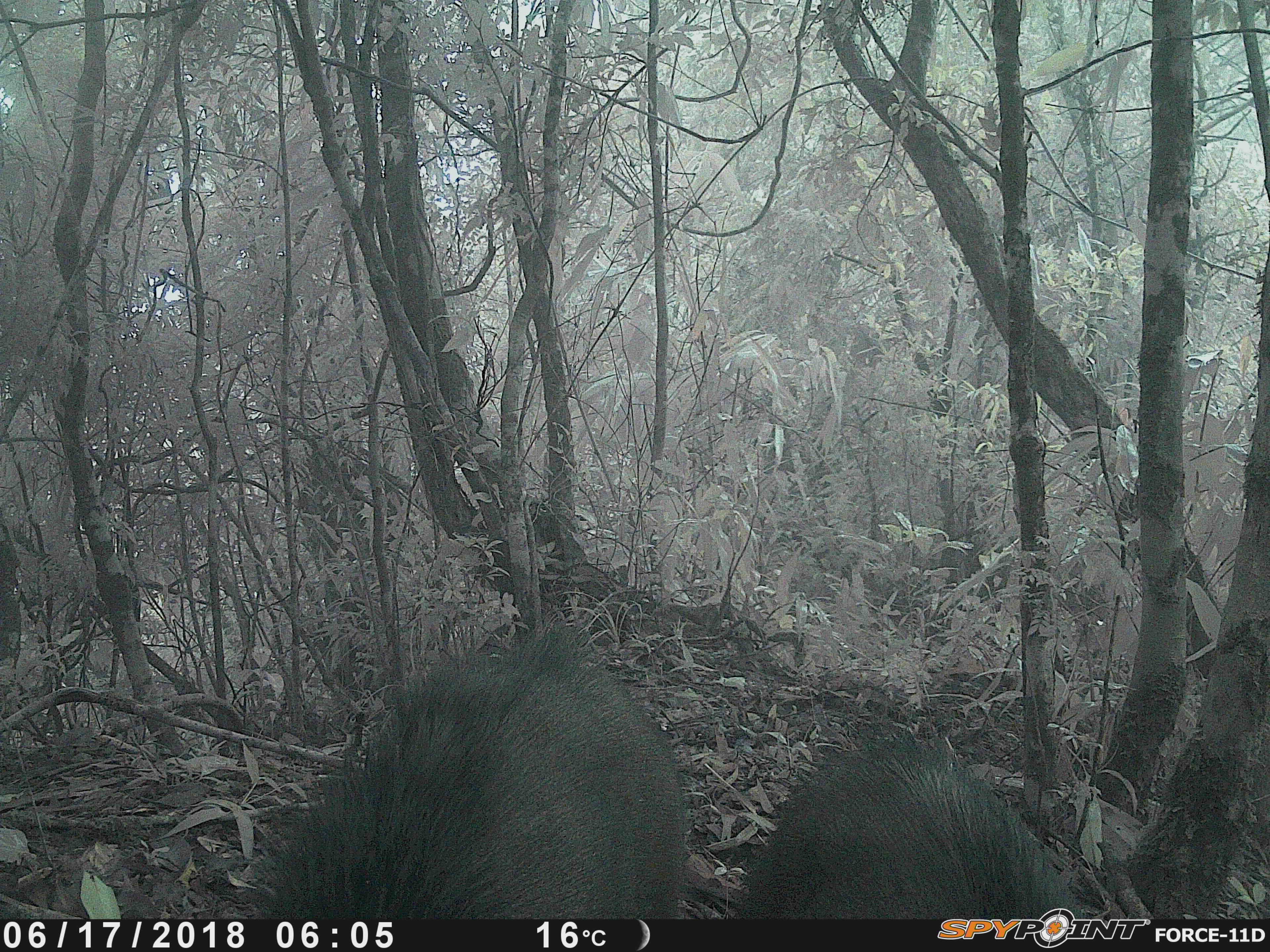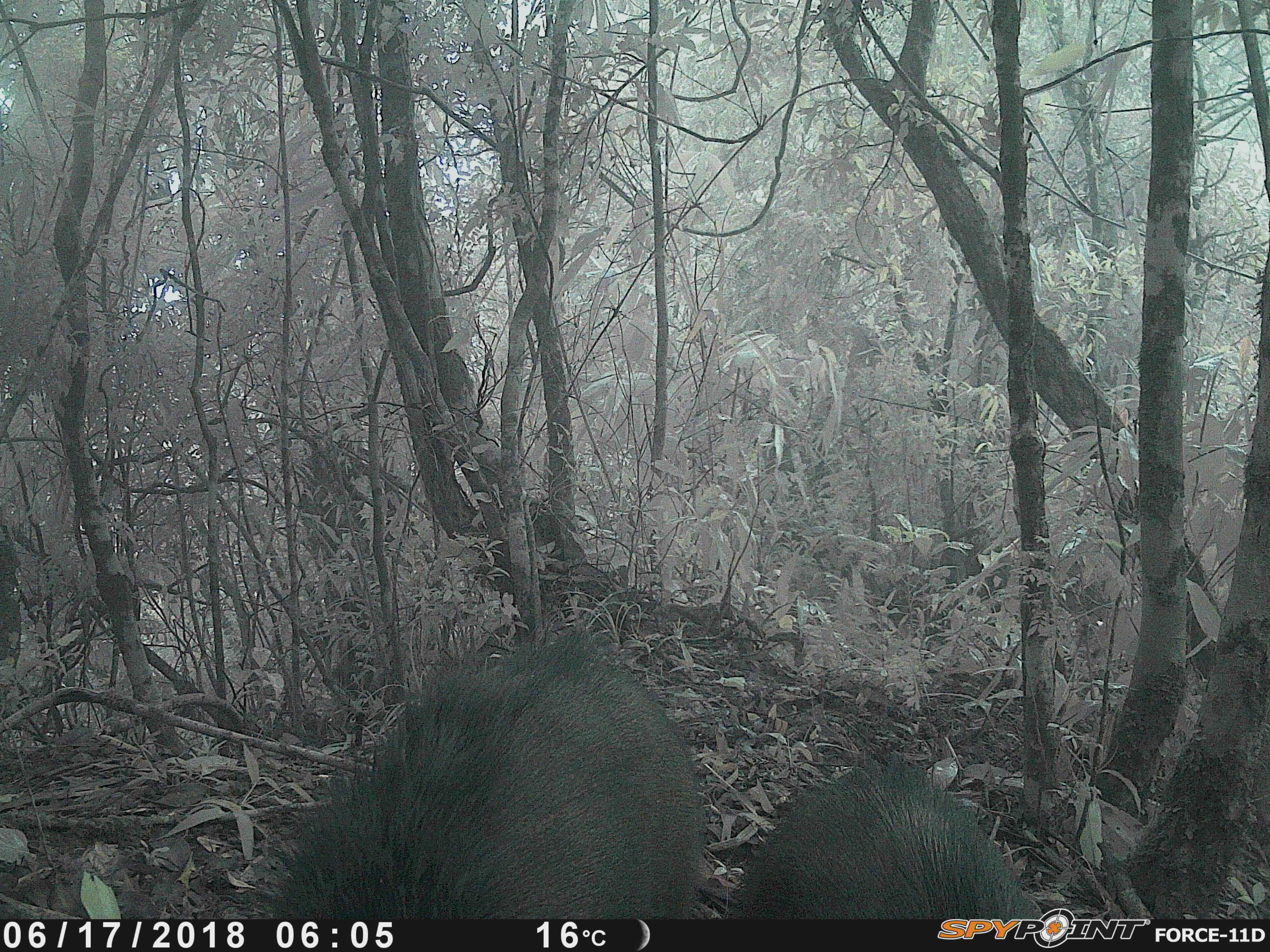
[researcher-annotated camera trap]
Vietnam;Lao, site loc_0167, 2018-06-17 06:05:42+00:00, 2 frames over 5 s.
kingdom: Animalia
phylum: Chordata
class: Mammalia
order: Artiodactyla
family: Suidae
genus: Sus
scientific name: Sus scrofa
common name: eurasian wild pig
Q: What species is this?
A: Eurasian wild pig (Sus scrofa).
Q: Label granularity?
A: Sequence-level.